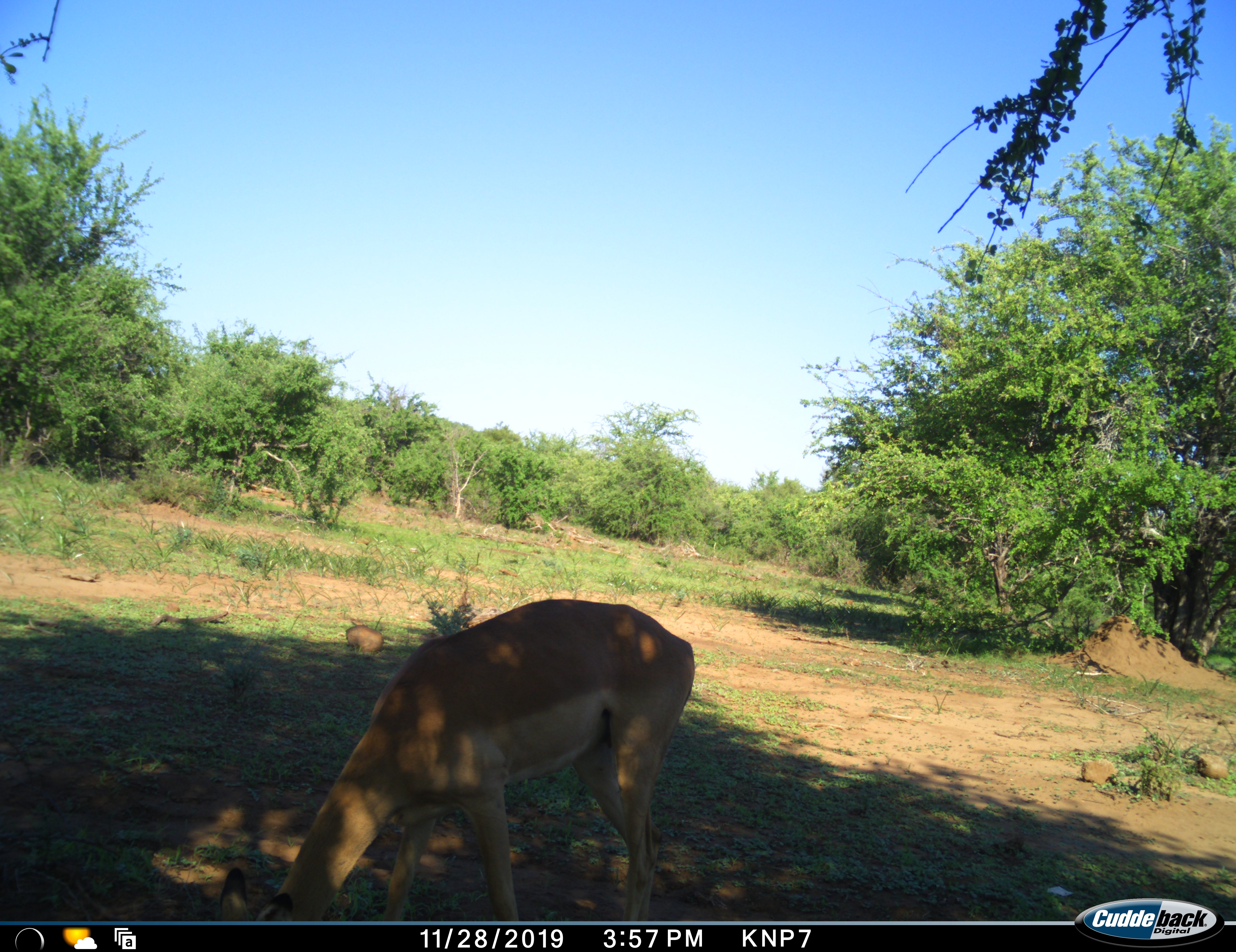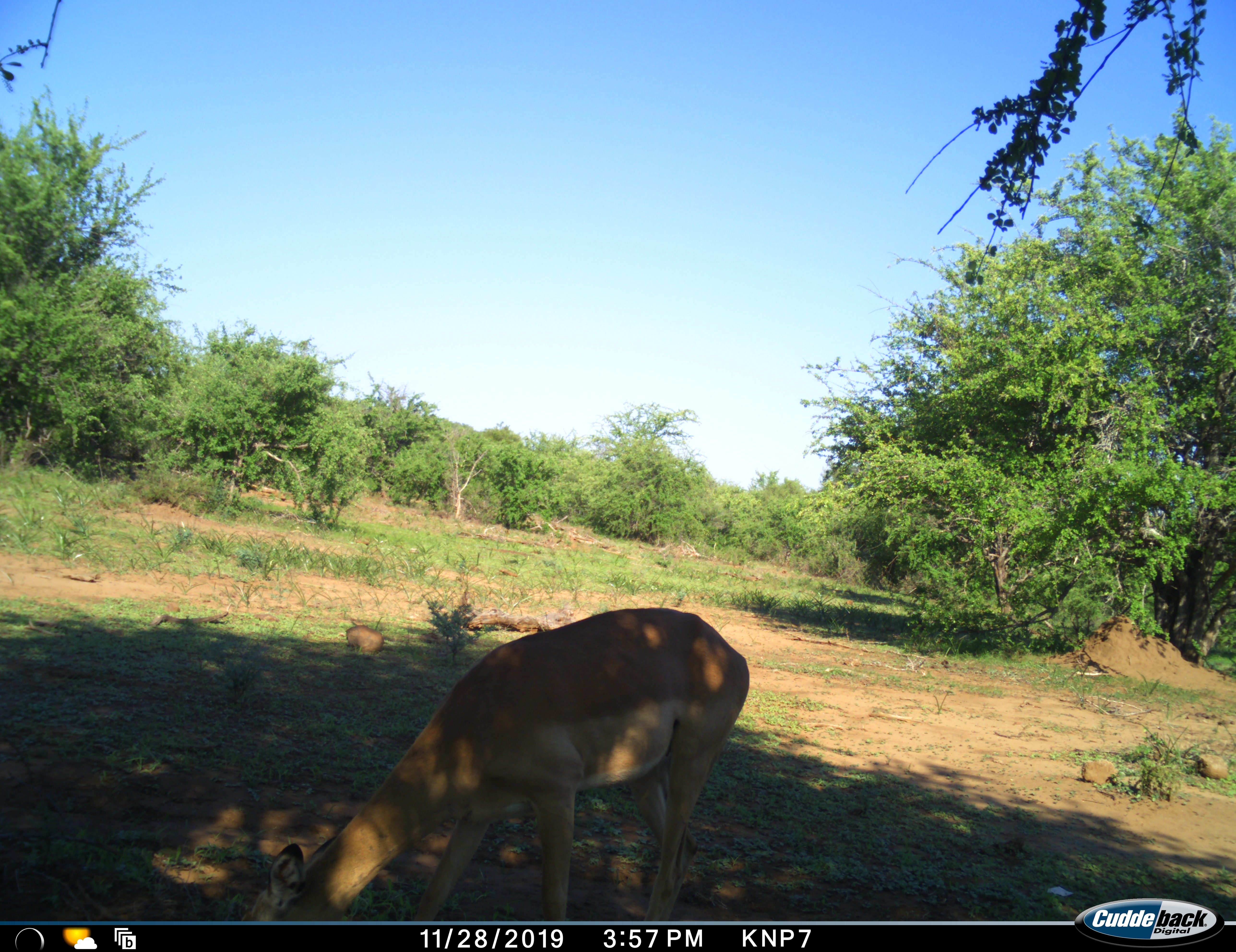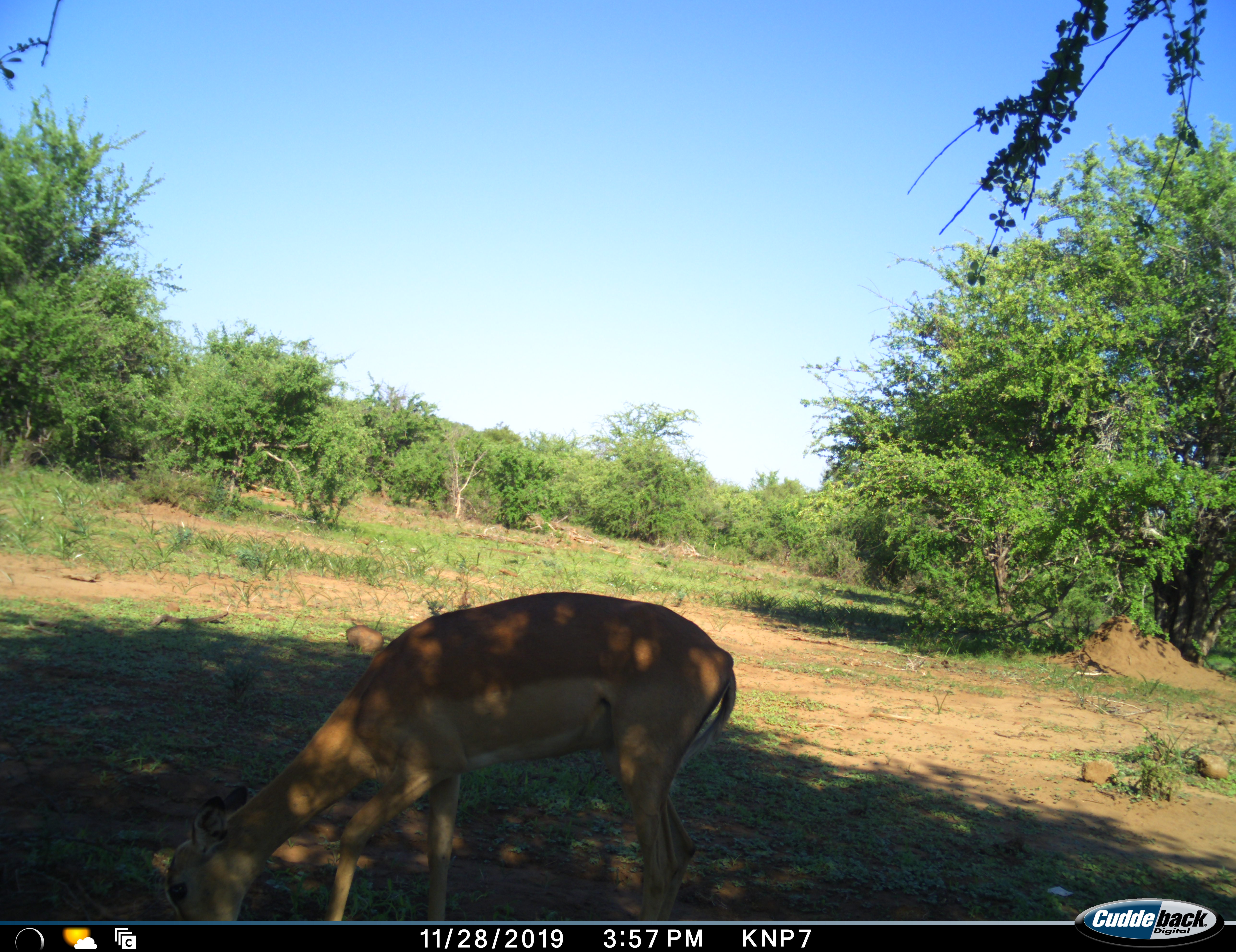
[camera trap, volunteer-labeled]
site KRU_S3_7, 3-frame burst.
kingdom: Animalia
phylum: Chordata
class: Mammalia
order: Artiodactyla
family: Bovidae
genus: Aepyceros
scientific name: Aepyceros melampus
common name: impala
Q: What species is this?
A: Impala (Aepyceros melampus).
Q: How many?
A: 1.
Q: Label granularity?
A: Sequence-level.